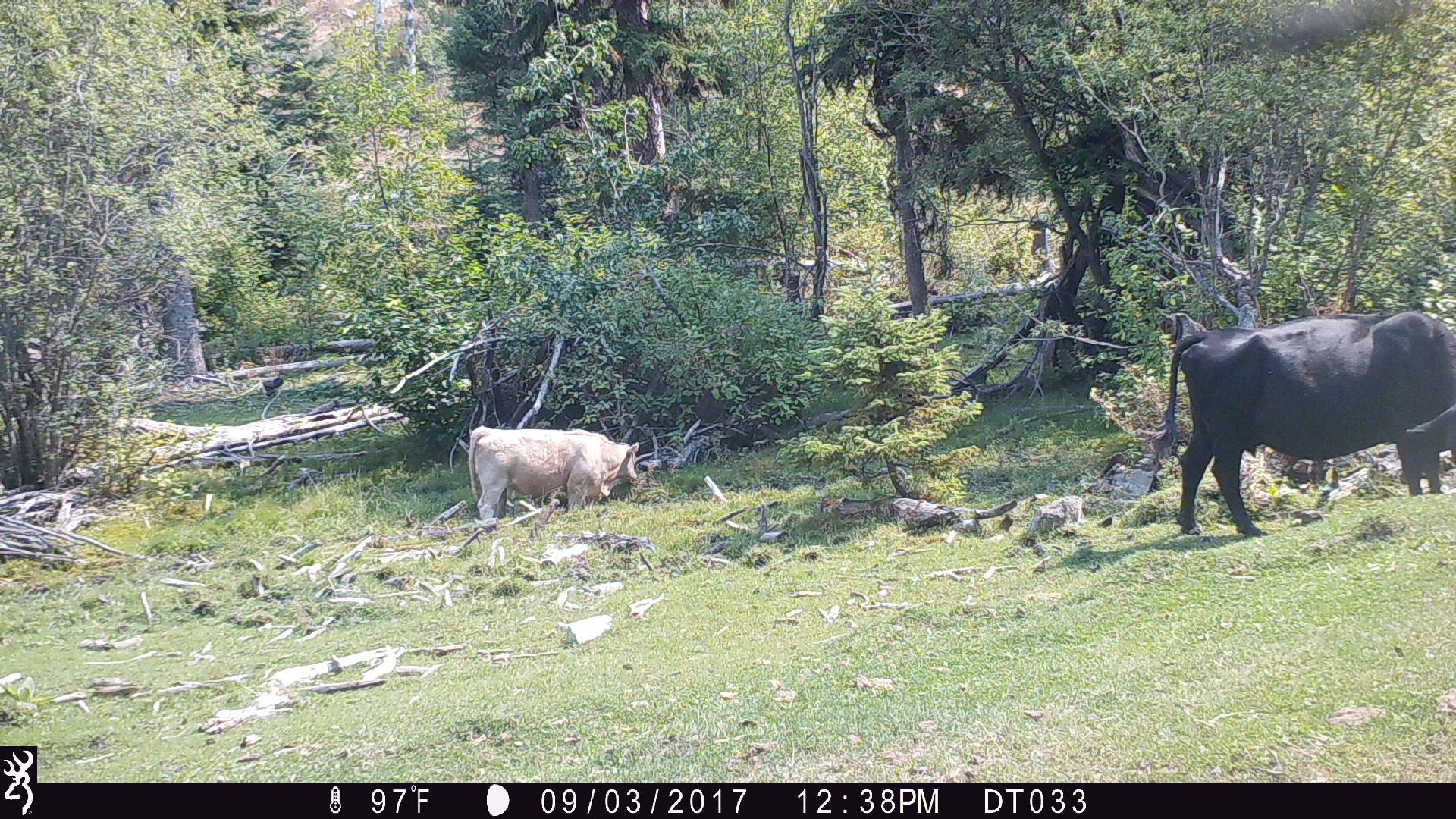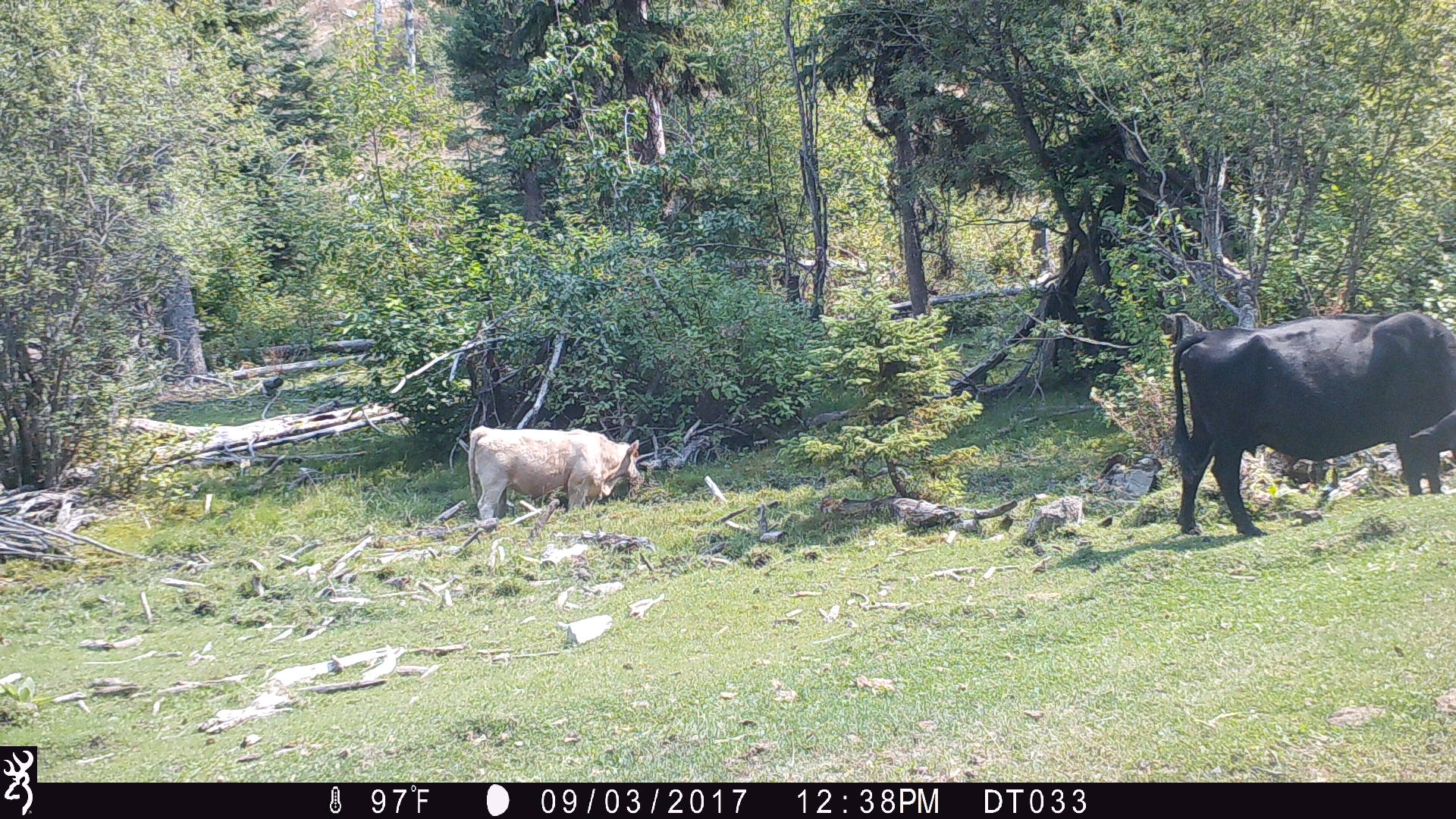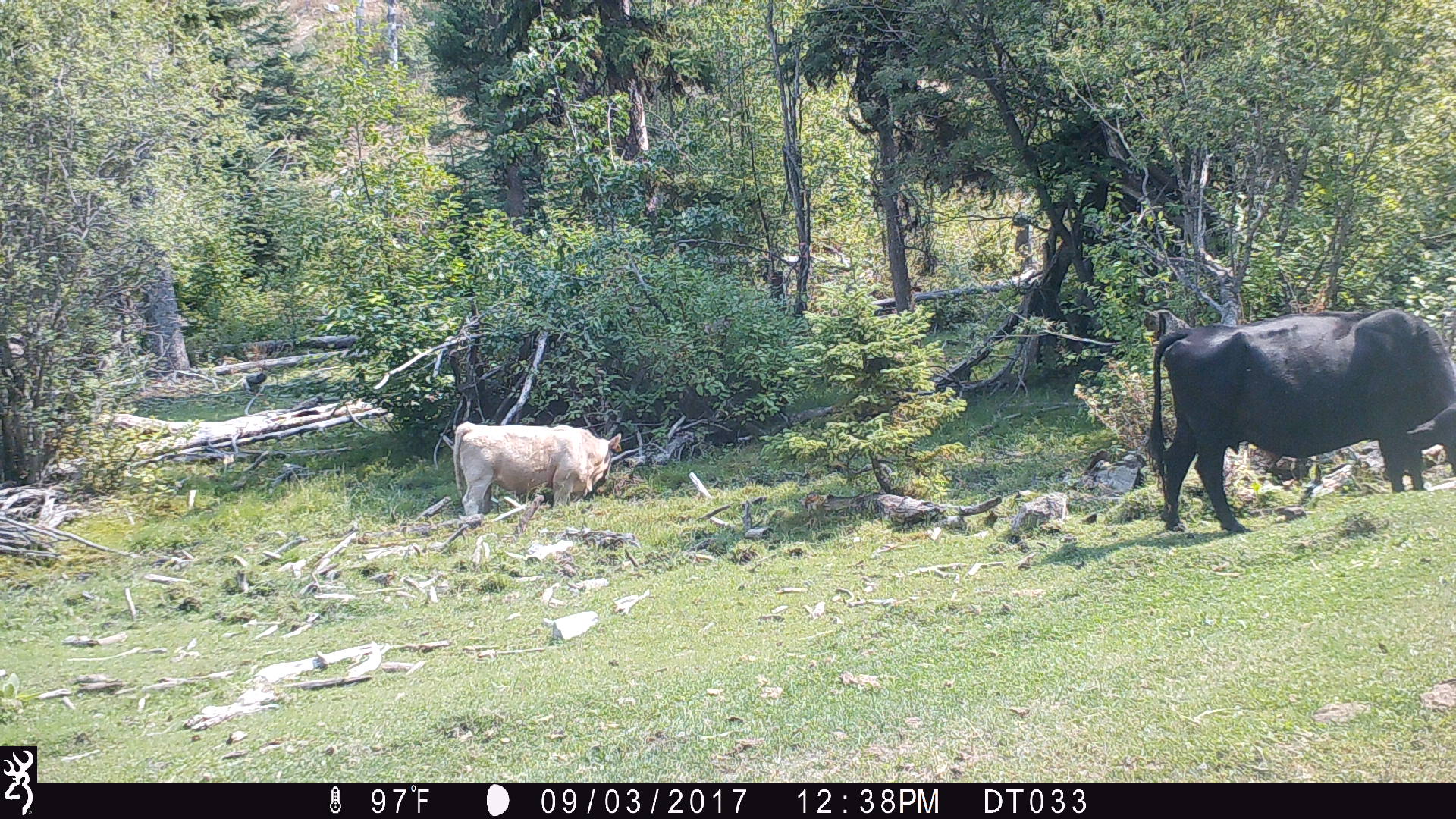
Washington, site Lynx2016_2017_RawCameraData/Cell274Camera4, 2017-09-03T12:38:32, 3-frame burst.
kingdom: Animalia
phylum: Chordata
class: Mammalia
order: Artiodactyla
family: Bovidae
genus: Bos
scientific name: Bos taurus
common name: domestic cattle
Domestic cattle (Bos taurus). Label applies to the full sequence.